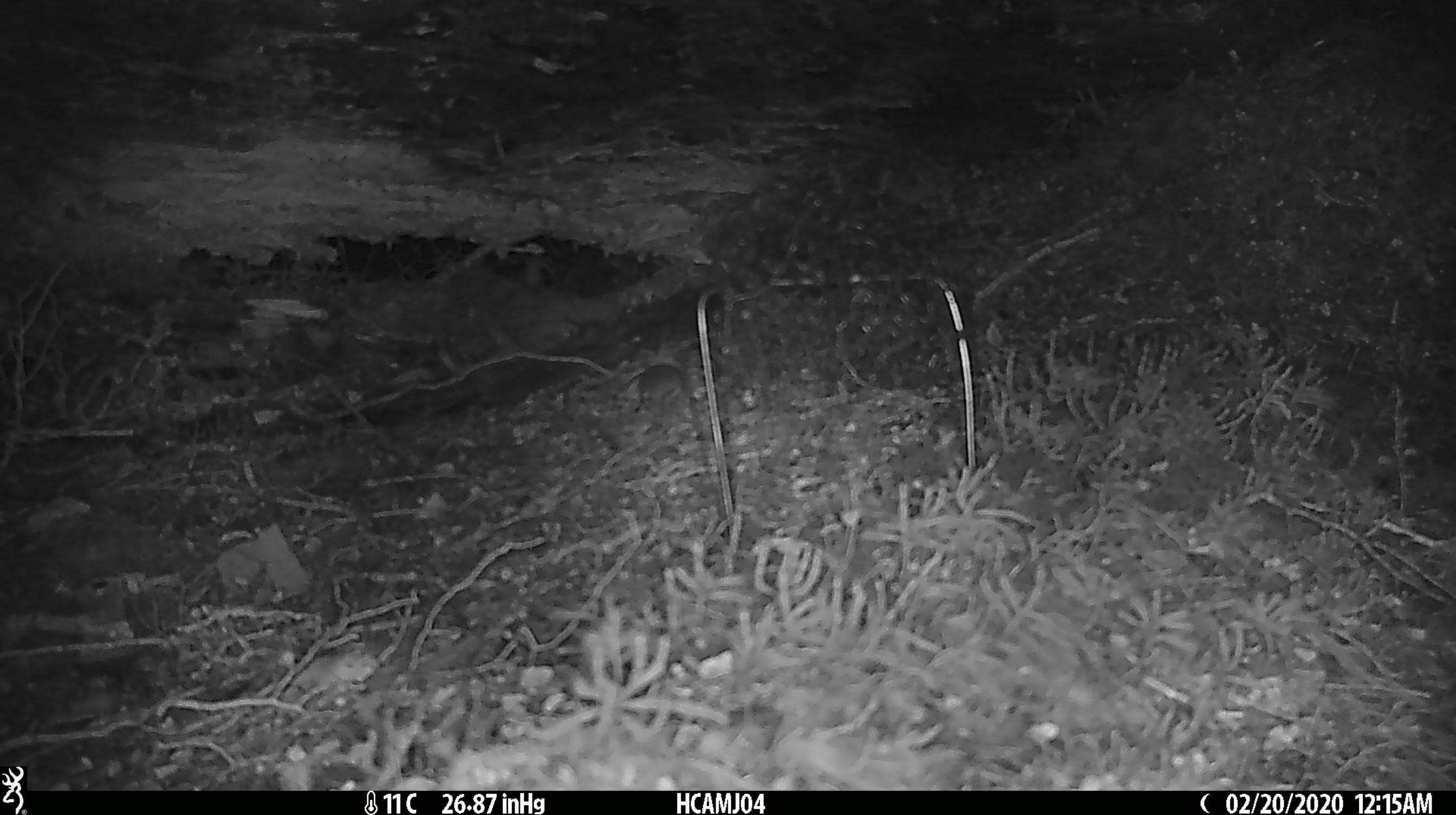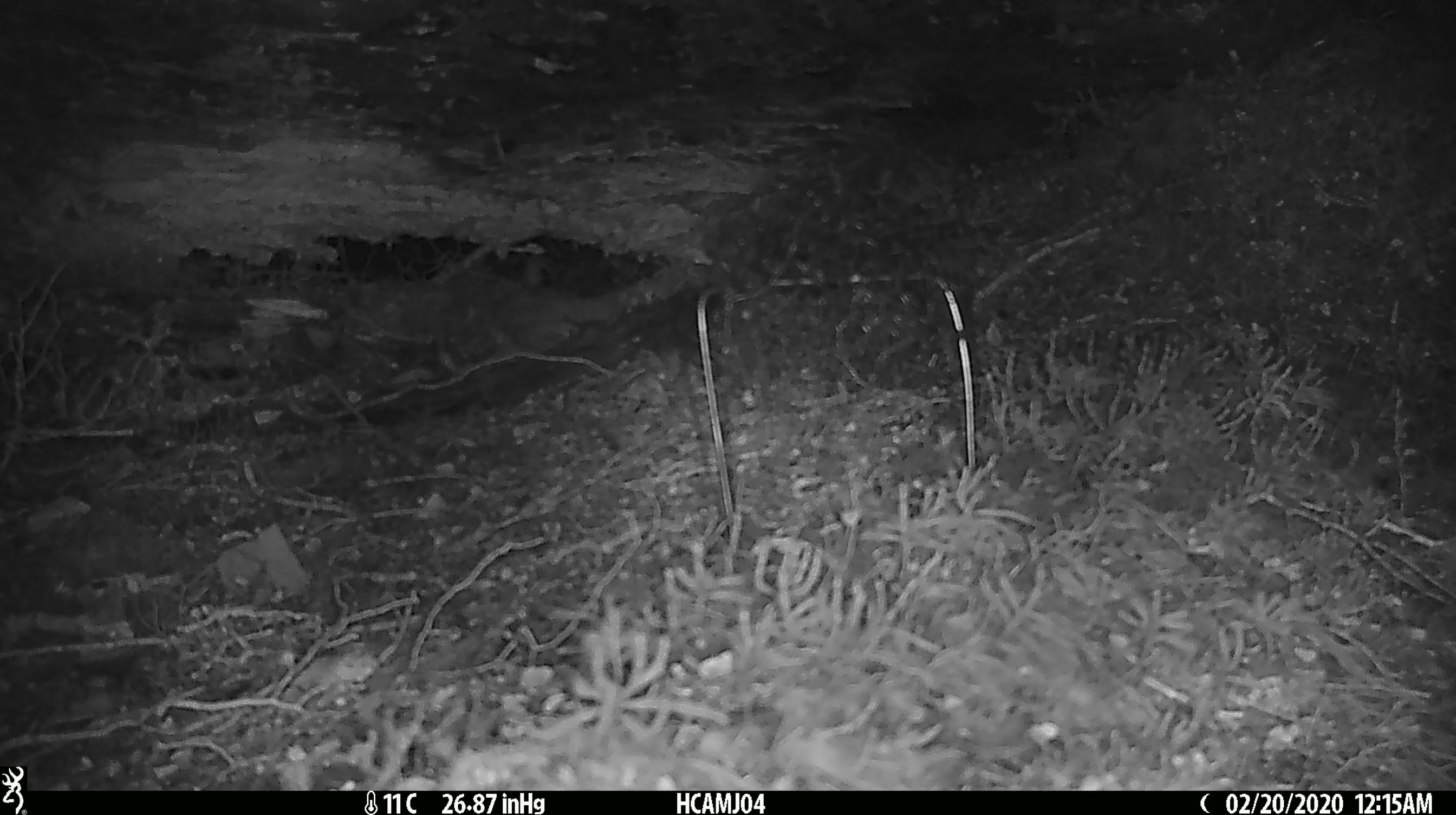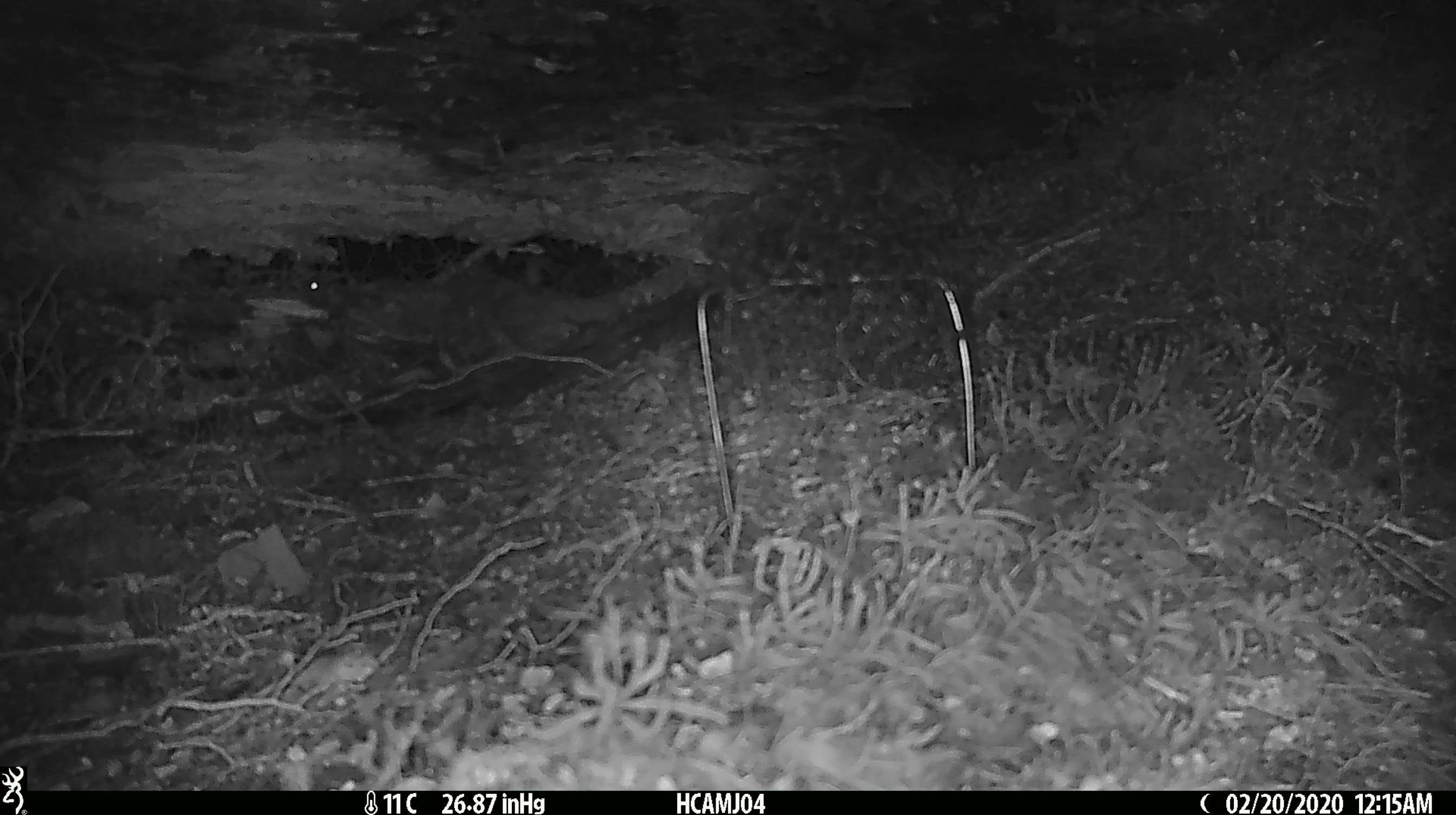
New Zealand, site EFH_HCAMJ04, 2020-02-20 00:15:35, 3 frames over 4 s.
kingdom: Animalia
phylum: Chordata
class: Mammalia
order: Rodentia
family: Muridae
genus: Mus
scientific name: Mus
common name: mouse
Mouse (Mus).